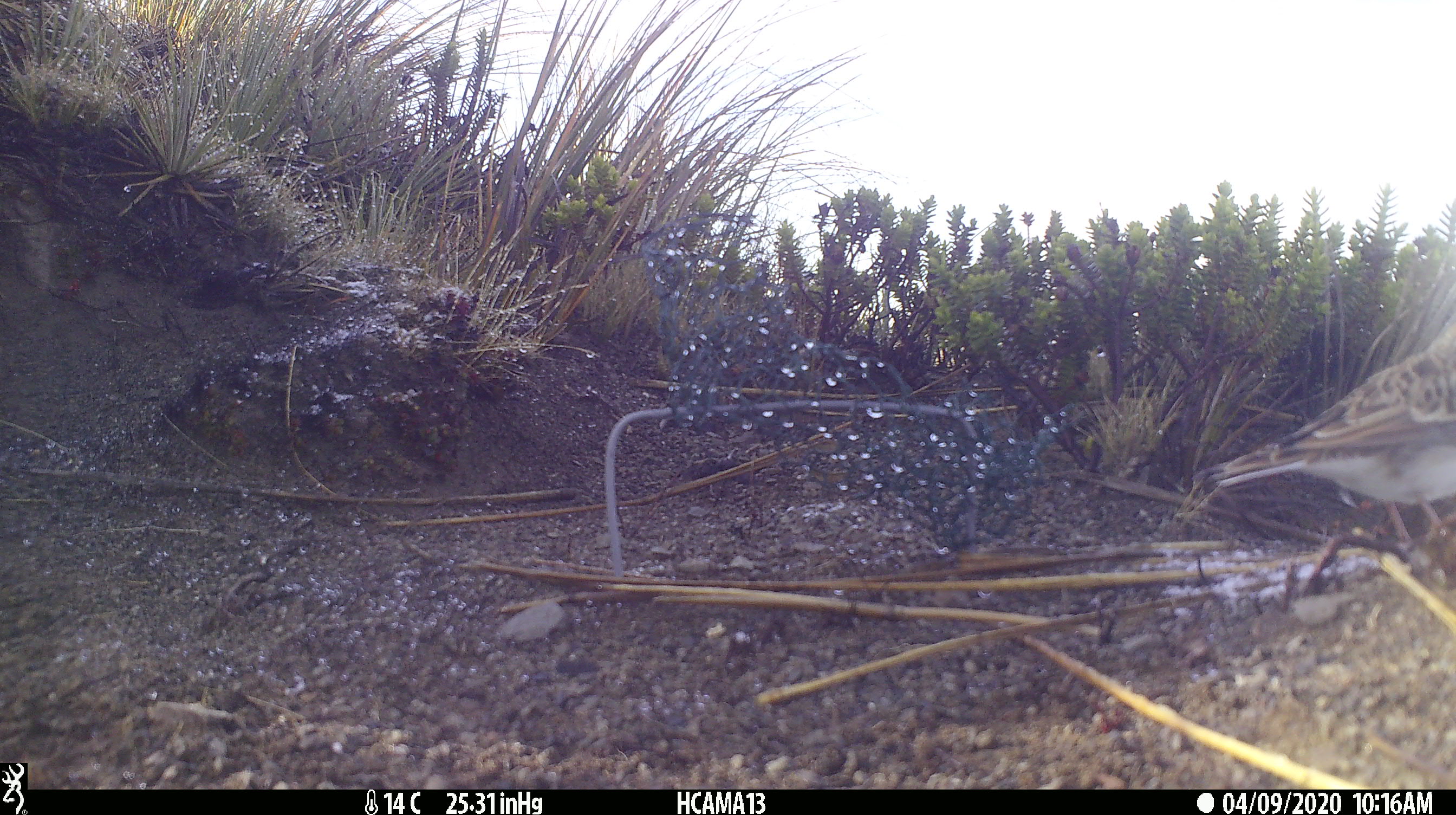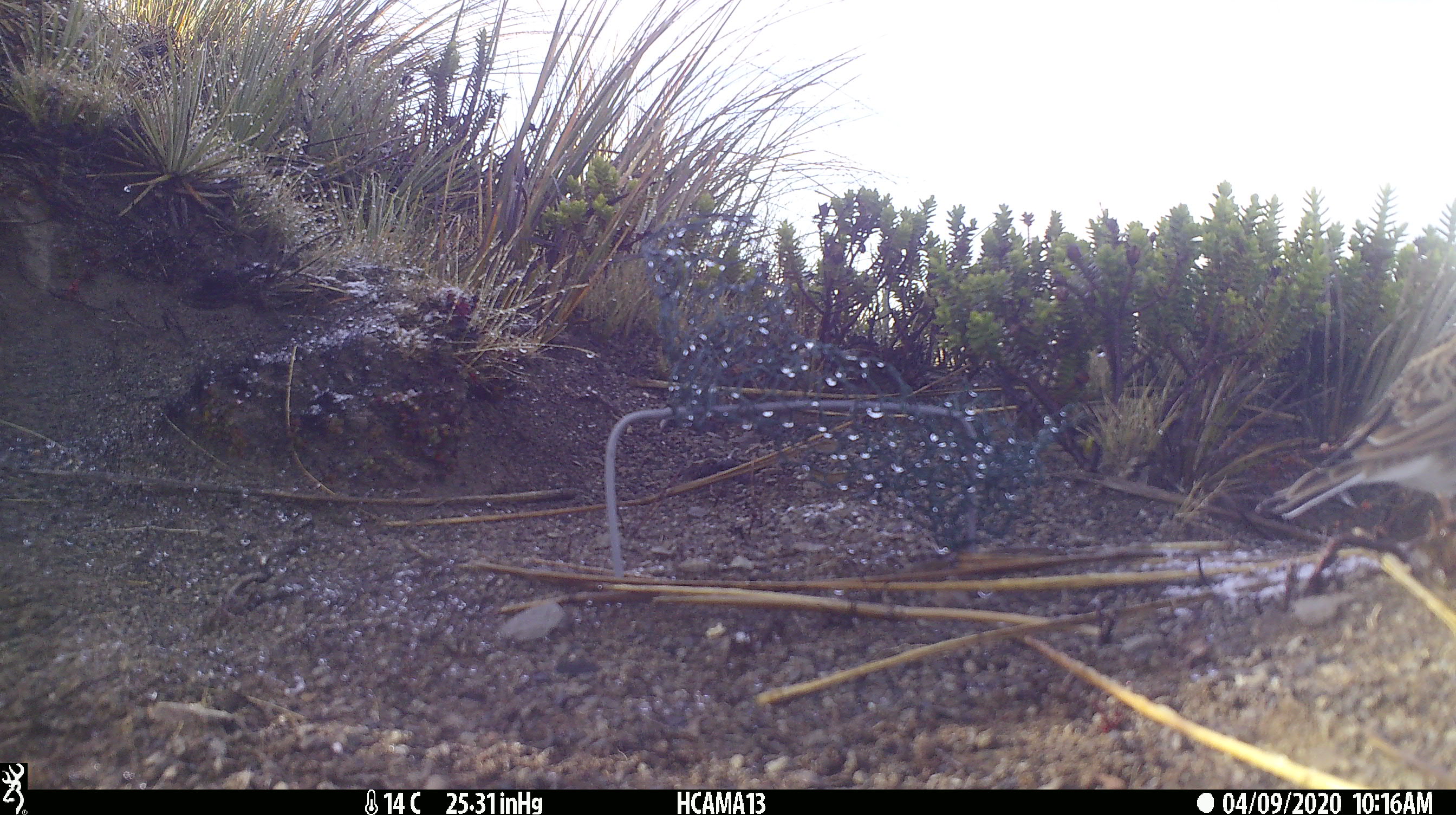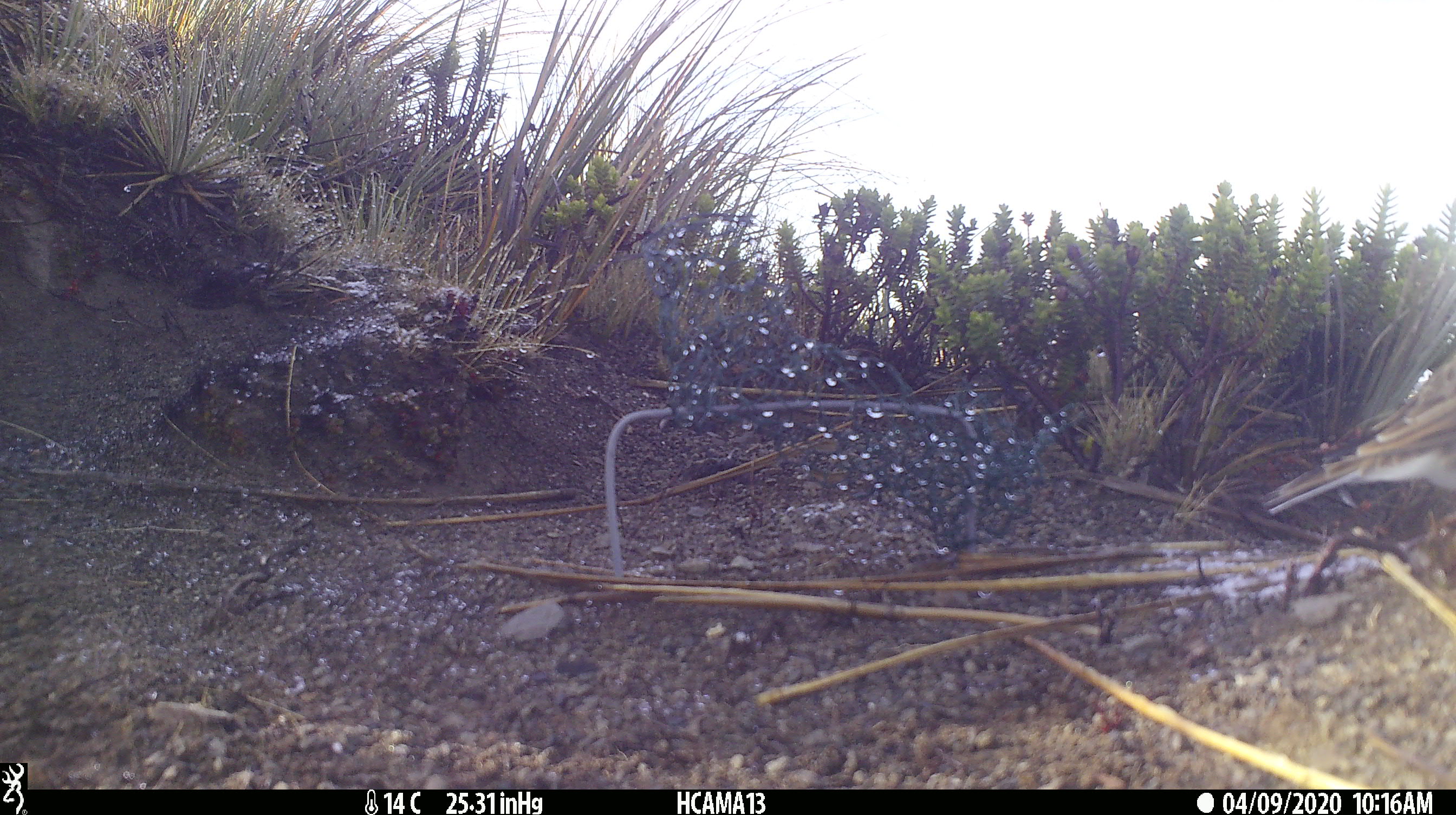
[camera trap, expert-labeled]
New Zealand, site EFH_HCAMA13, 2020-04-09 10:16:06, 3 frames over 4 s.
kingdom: Animalia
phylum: Chordata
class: Aves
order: Passeriformes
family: Motacillidae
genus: Anthus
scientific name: Anthus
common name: pipit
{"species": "pipit (Anthus)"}